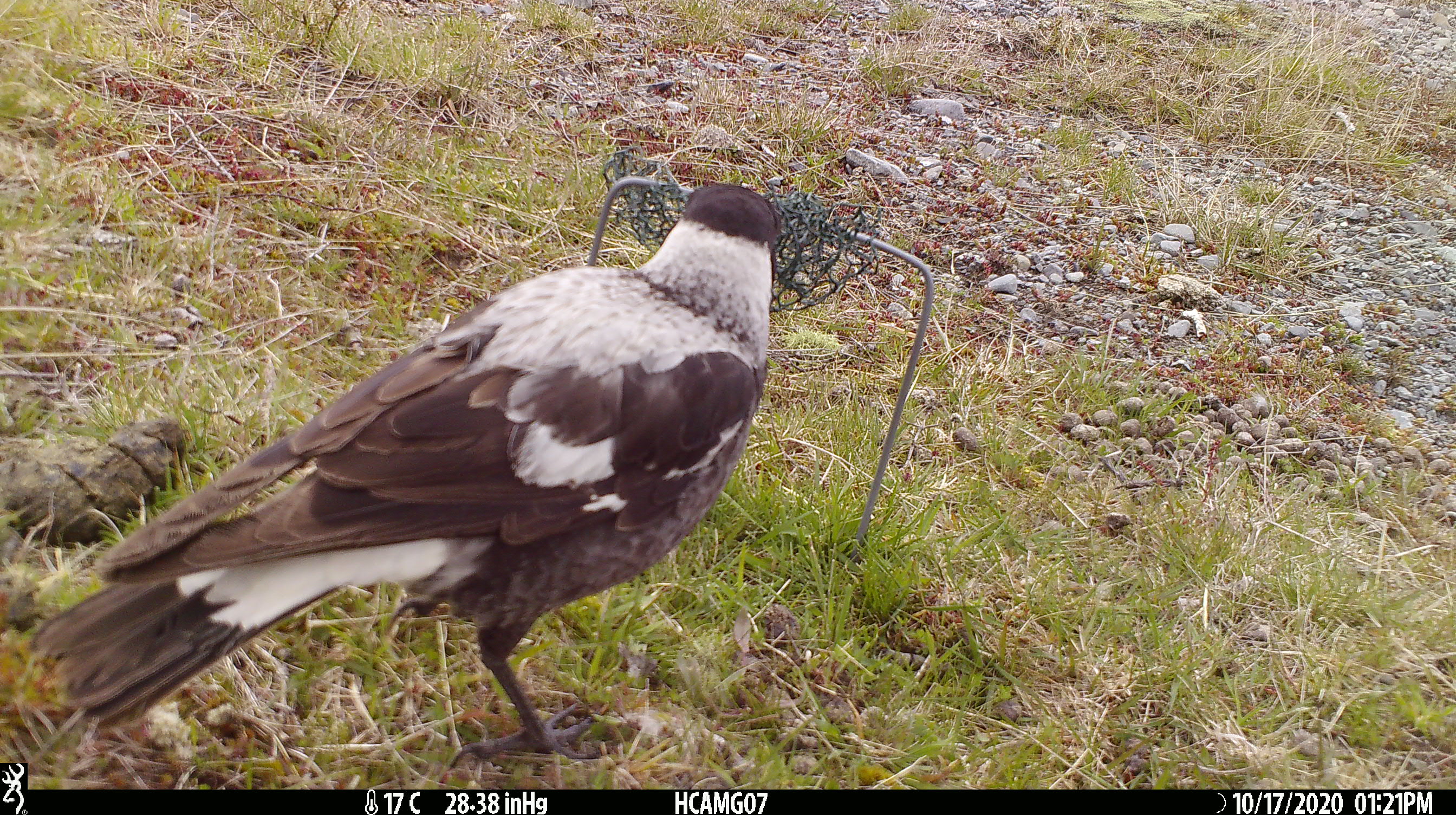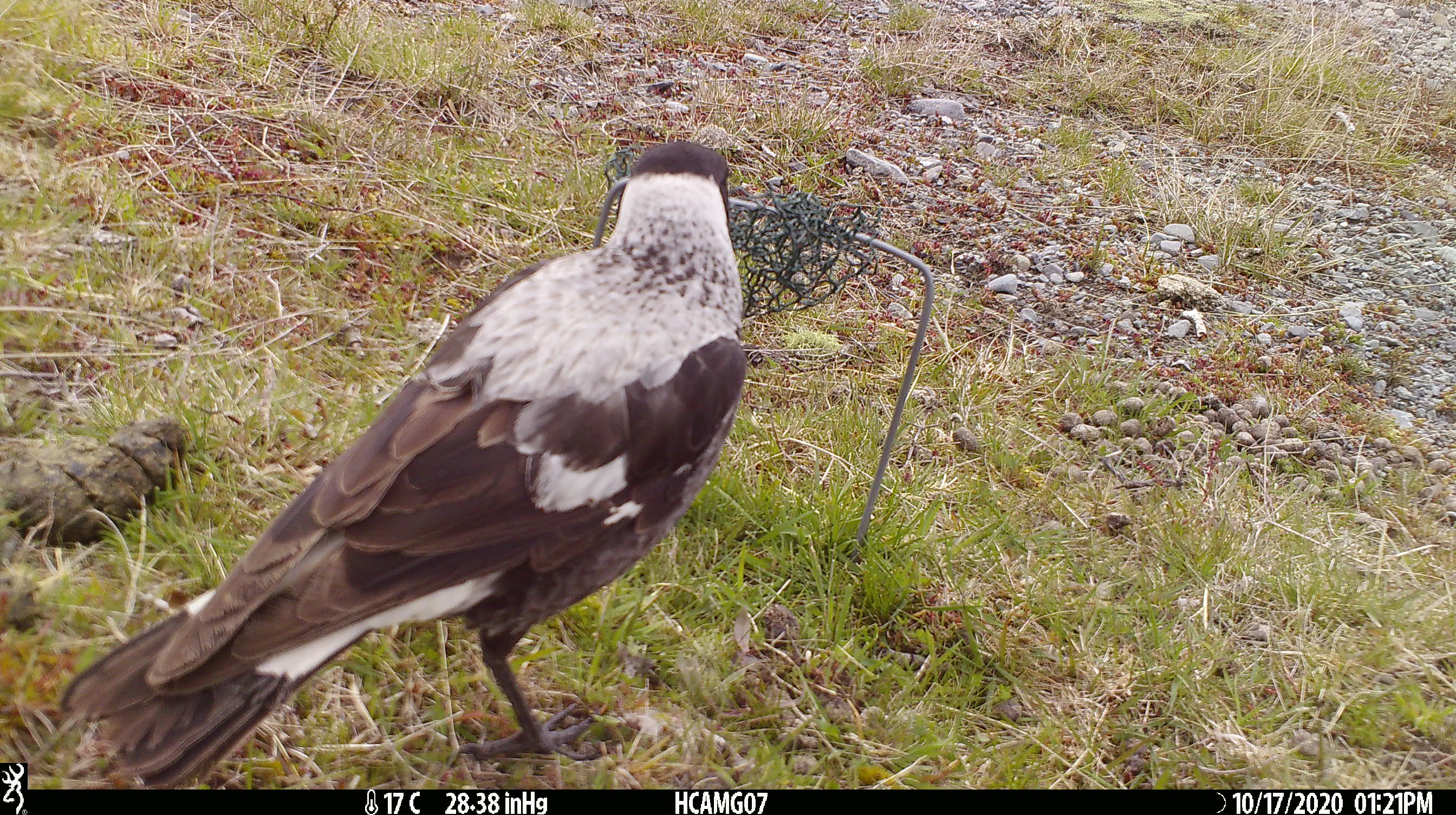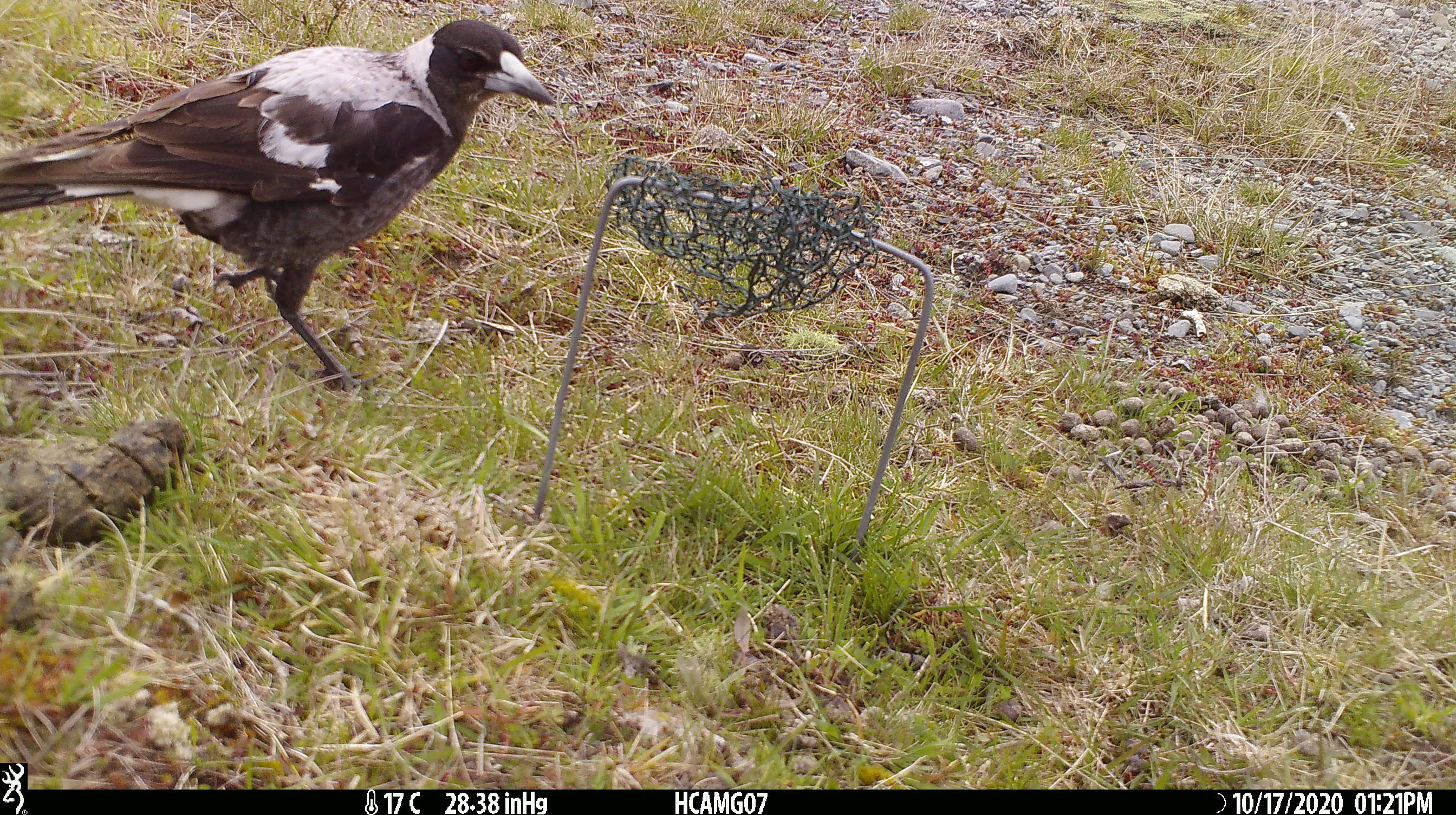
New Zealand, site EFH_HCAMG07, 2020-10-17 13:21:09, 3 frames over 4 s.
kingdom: Animalia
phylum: Chordata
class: Aves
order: Passeriformes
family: Artamidae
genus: Gymnorhina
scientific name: Gymnorhina tibicen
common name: australian magpie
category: magpie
Magpie (australian magpie) (Gymnorhina tibicen).